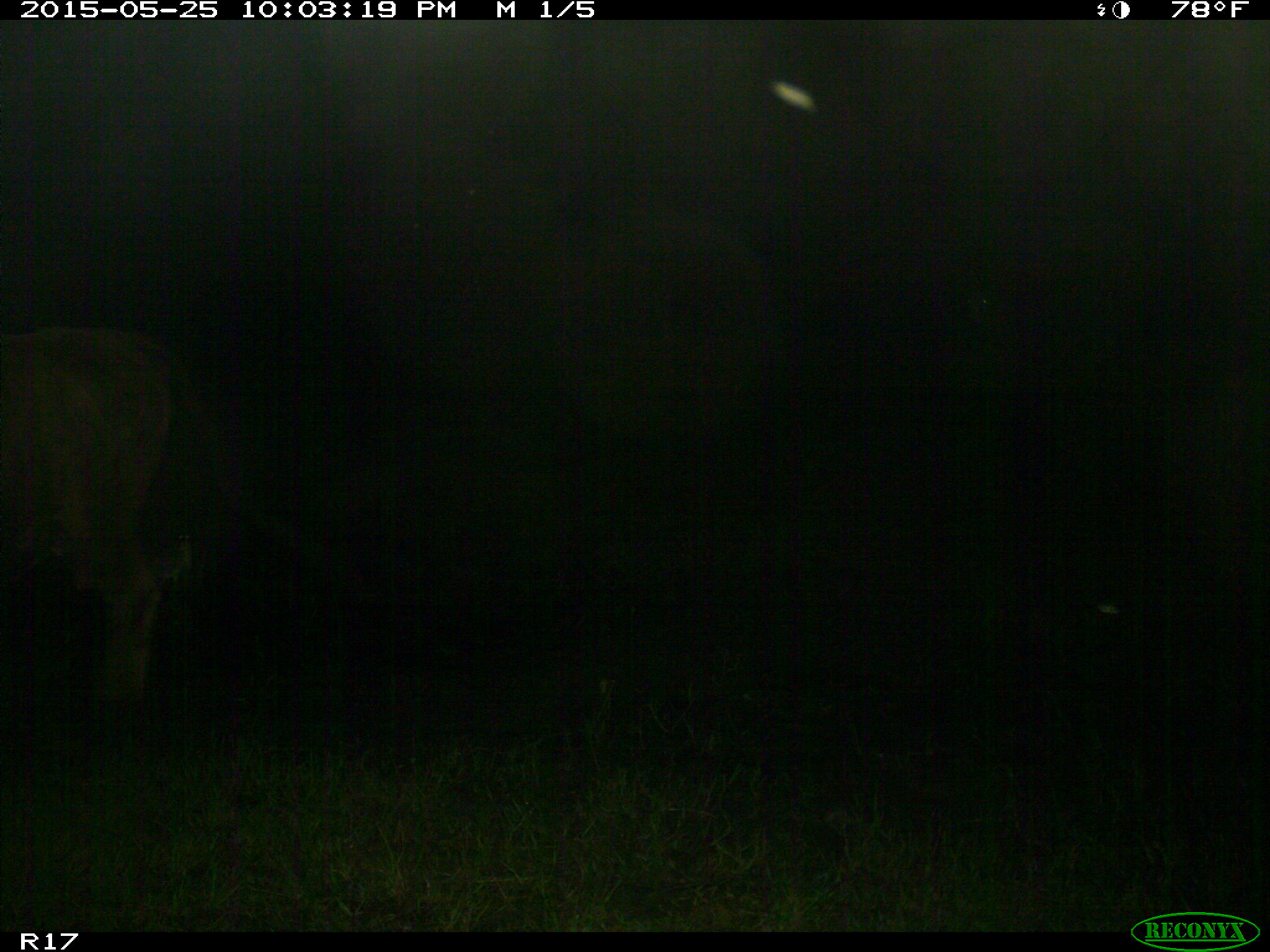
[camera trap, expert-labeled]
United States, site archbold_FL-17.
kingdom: Animalia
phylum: Chordata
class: Mammalia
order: Artiodactyla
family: Bovidae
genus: Bos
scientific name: Bos taurus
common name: domestic cow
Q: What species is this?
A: Bos taurus (domestic cow).